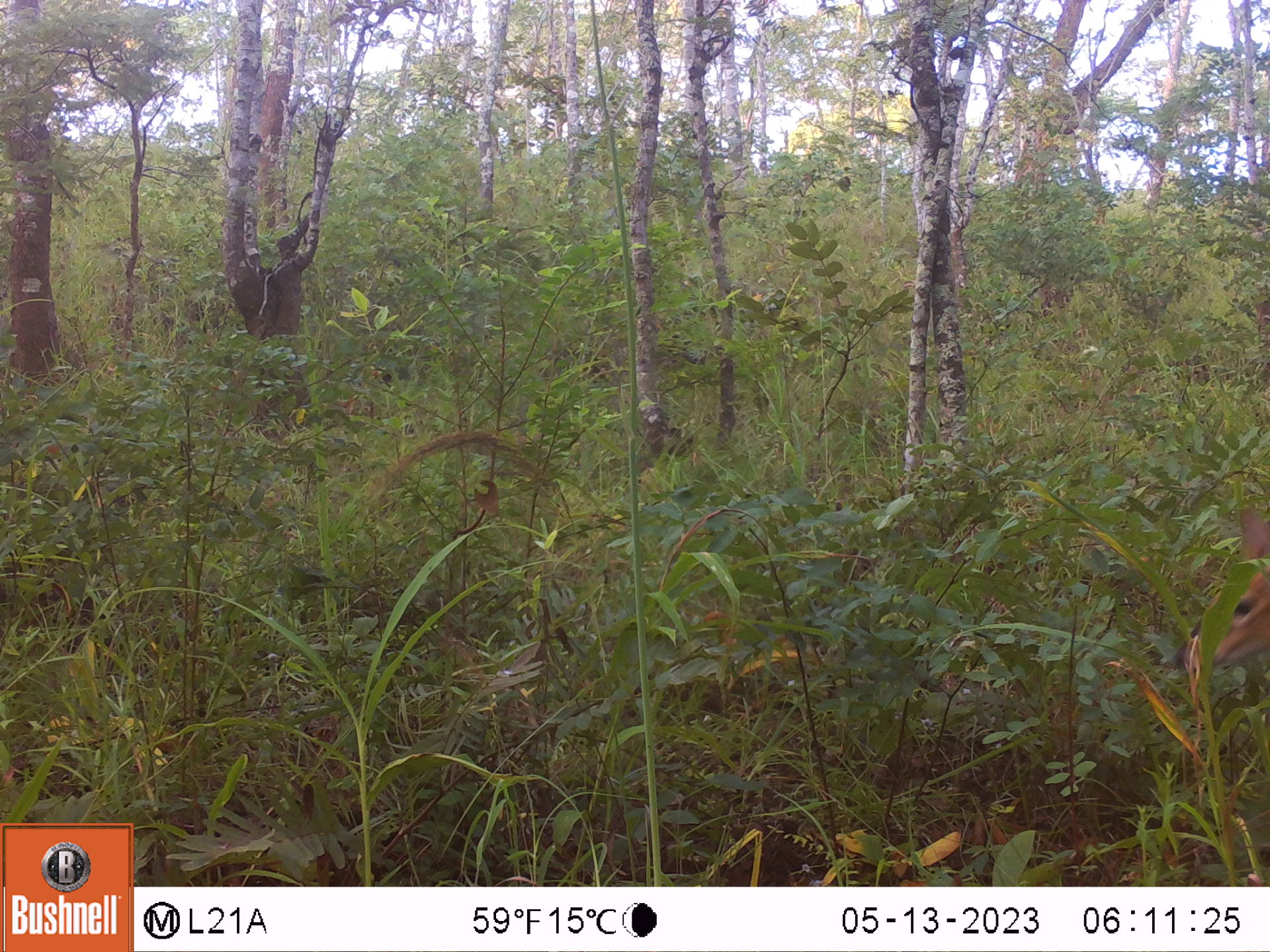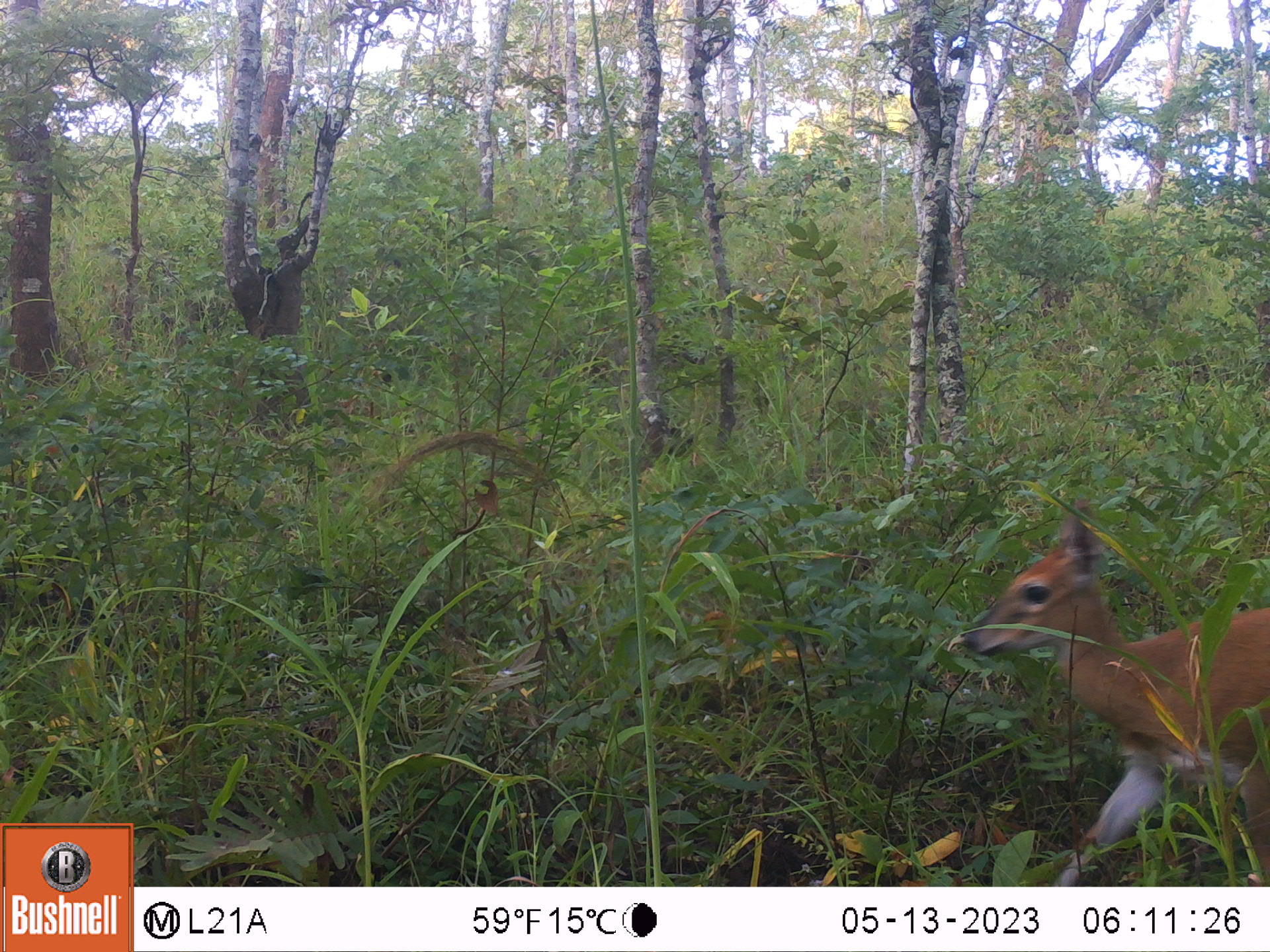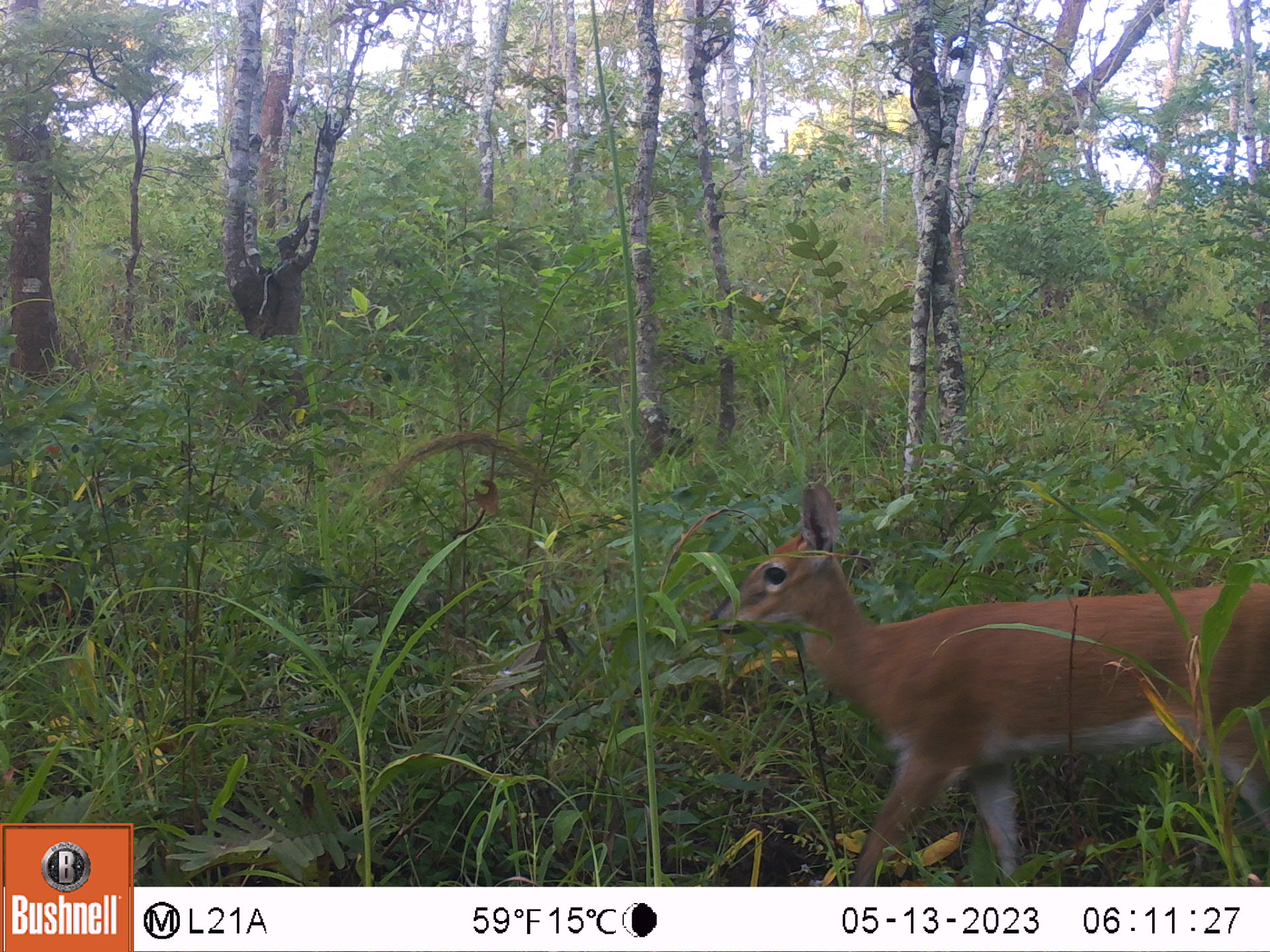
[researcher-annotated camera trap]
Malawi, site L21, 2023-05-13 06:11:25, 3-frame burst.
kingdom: Animalia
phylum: Chordata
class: Mammalia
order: Artiodactyla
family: Bovidae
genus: Sylvicapra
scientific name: Sylvicapra grimmia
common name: common duiker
Common duiker (Sylvicapra grimmia), count 1.